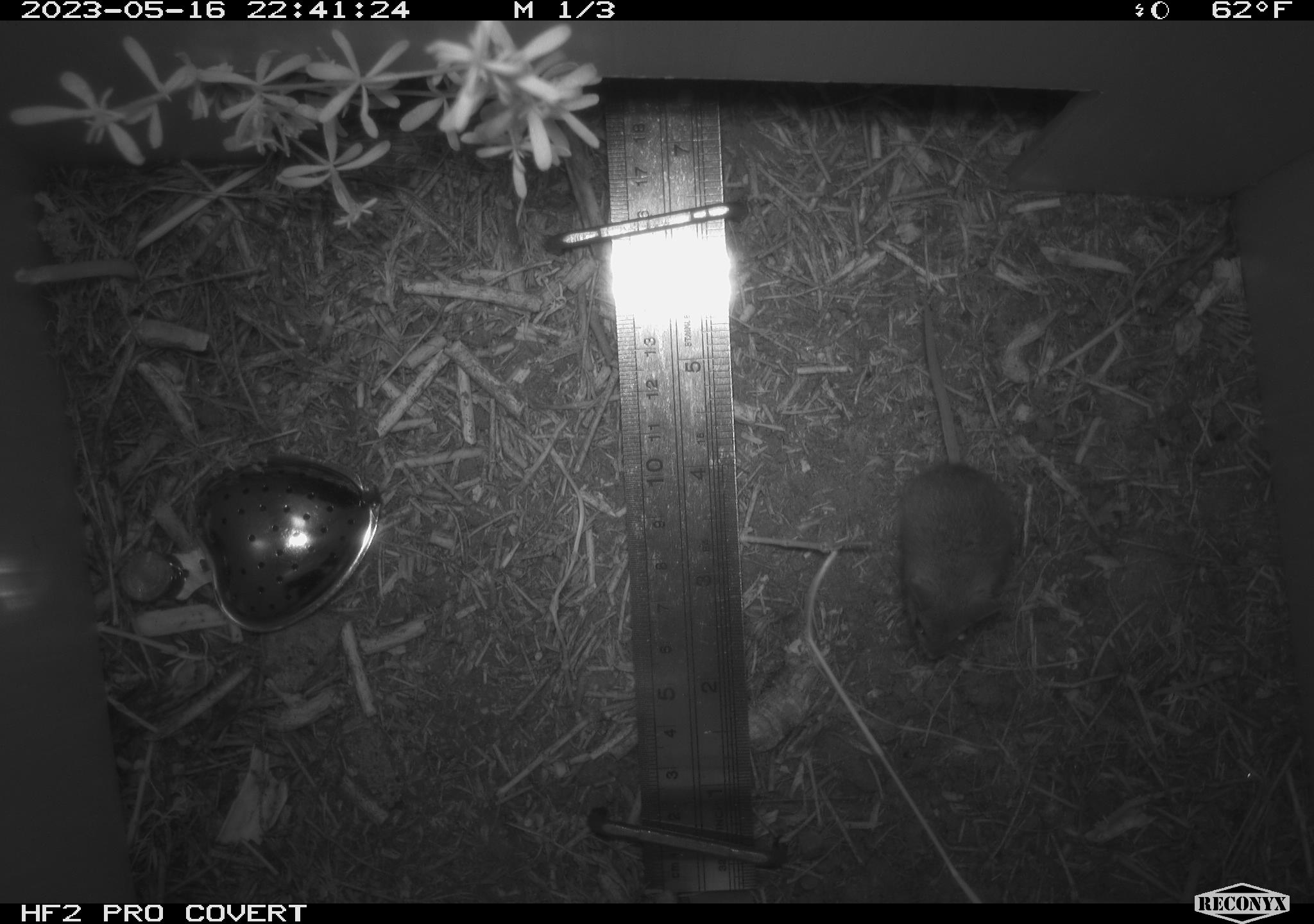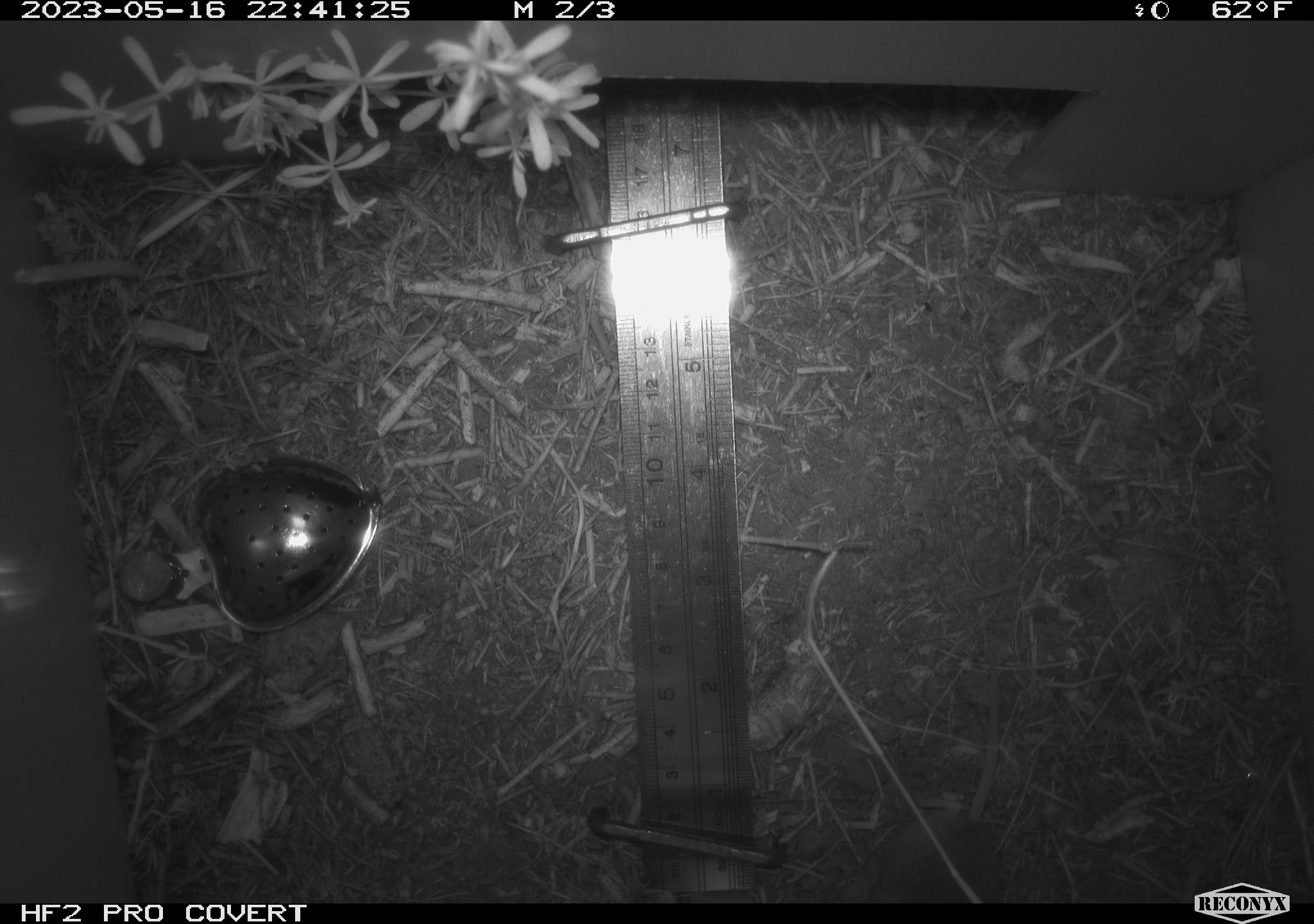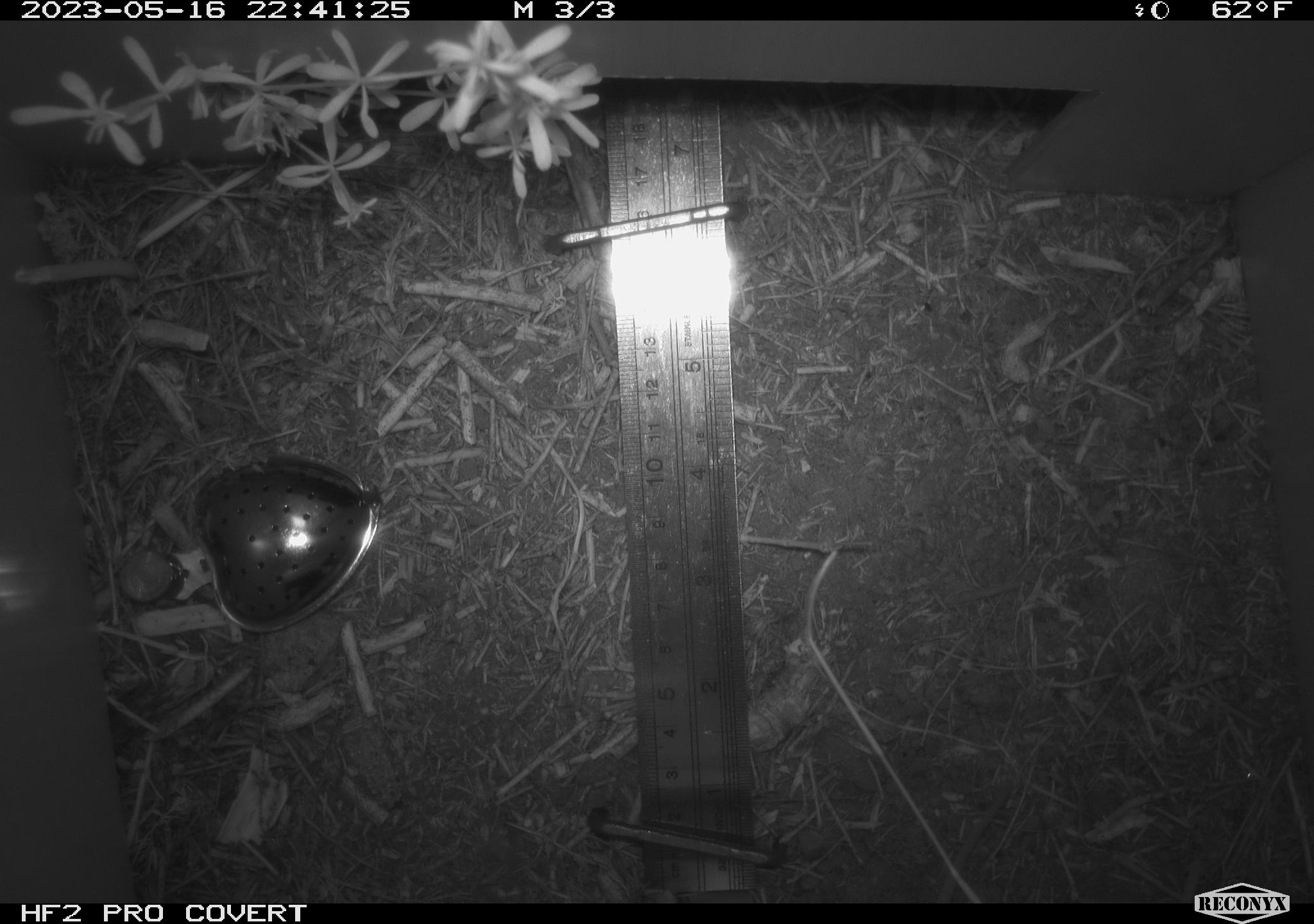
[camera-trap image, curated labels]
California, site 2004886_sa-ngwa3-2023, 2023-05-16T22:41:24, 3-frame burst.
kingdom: Animalia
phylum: Chordata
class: Mammalia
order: Rodentia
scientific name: Rodentia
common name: mouse species